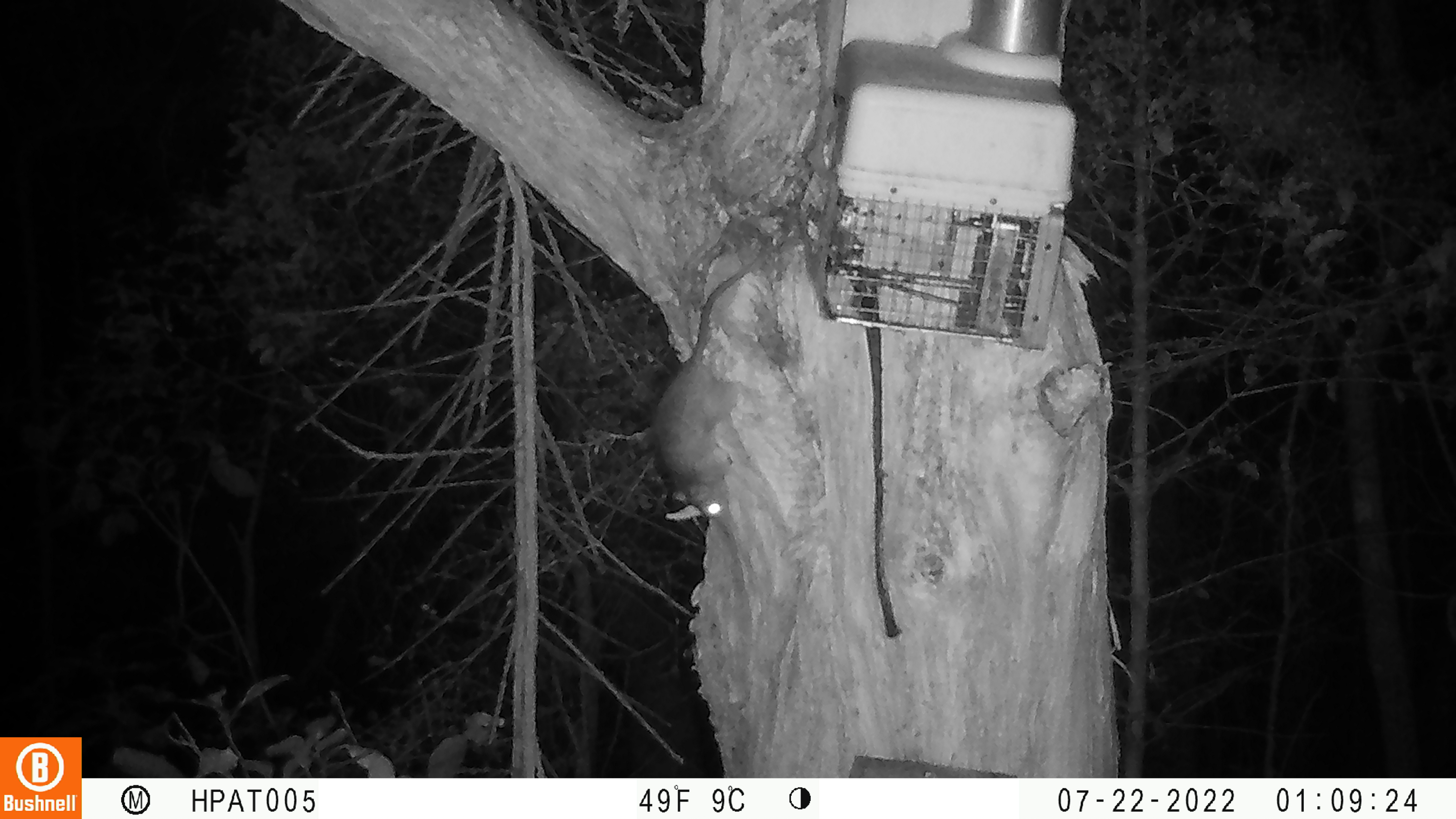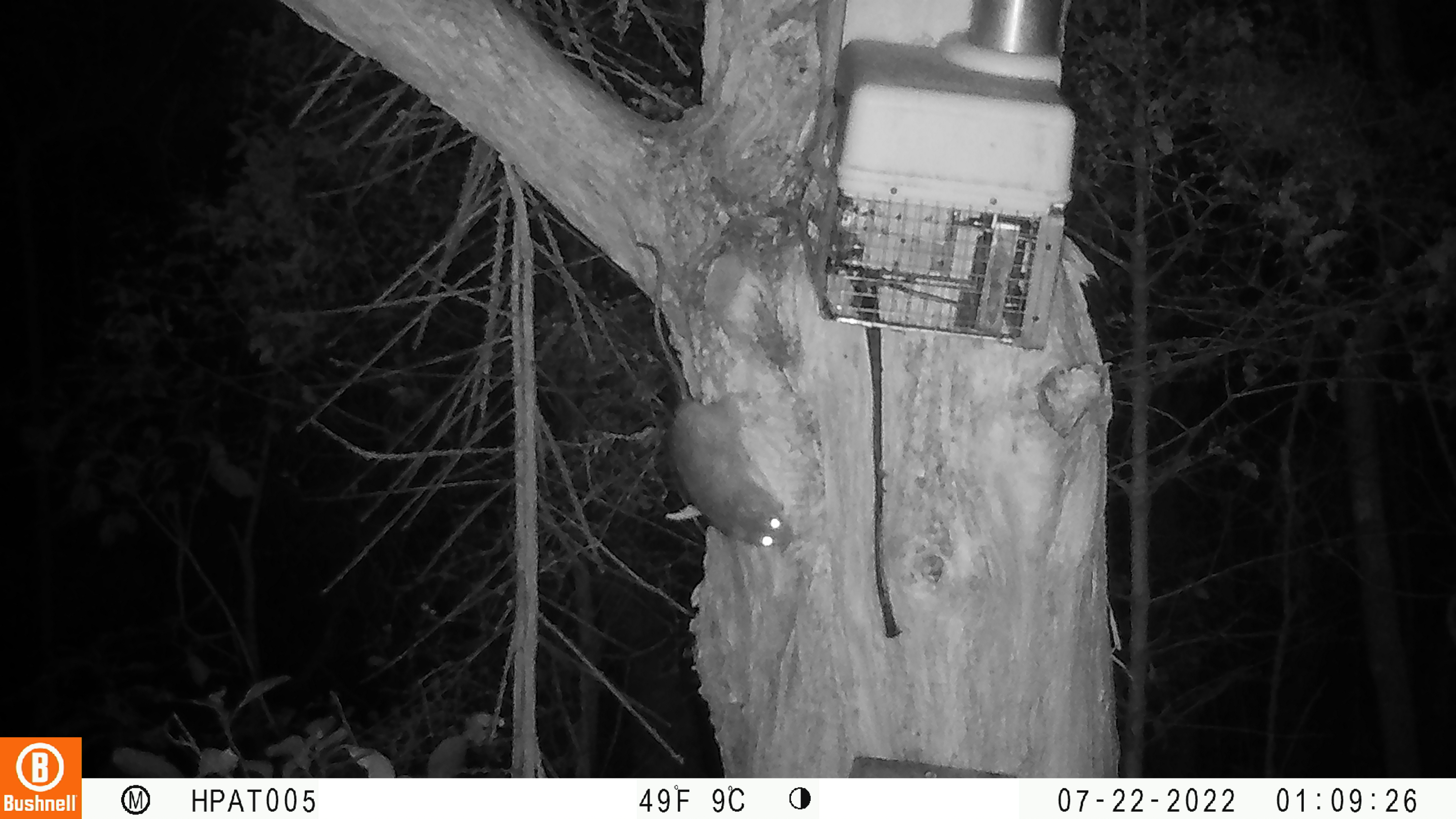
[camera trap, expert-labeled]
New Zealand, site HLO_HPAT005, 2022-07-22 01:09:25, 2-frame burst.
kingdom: Animalia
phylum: Chordata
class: Mammalia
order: Rodentia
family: Muridae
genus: Rattus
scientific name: Rattus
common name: rat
Rat (Rattus).